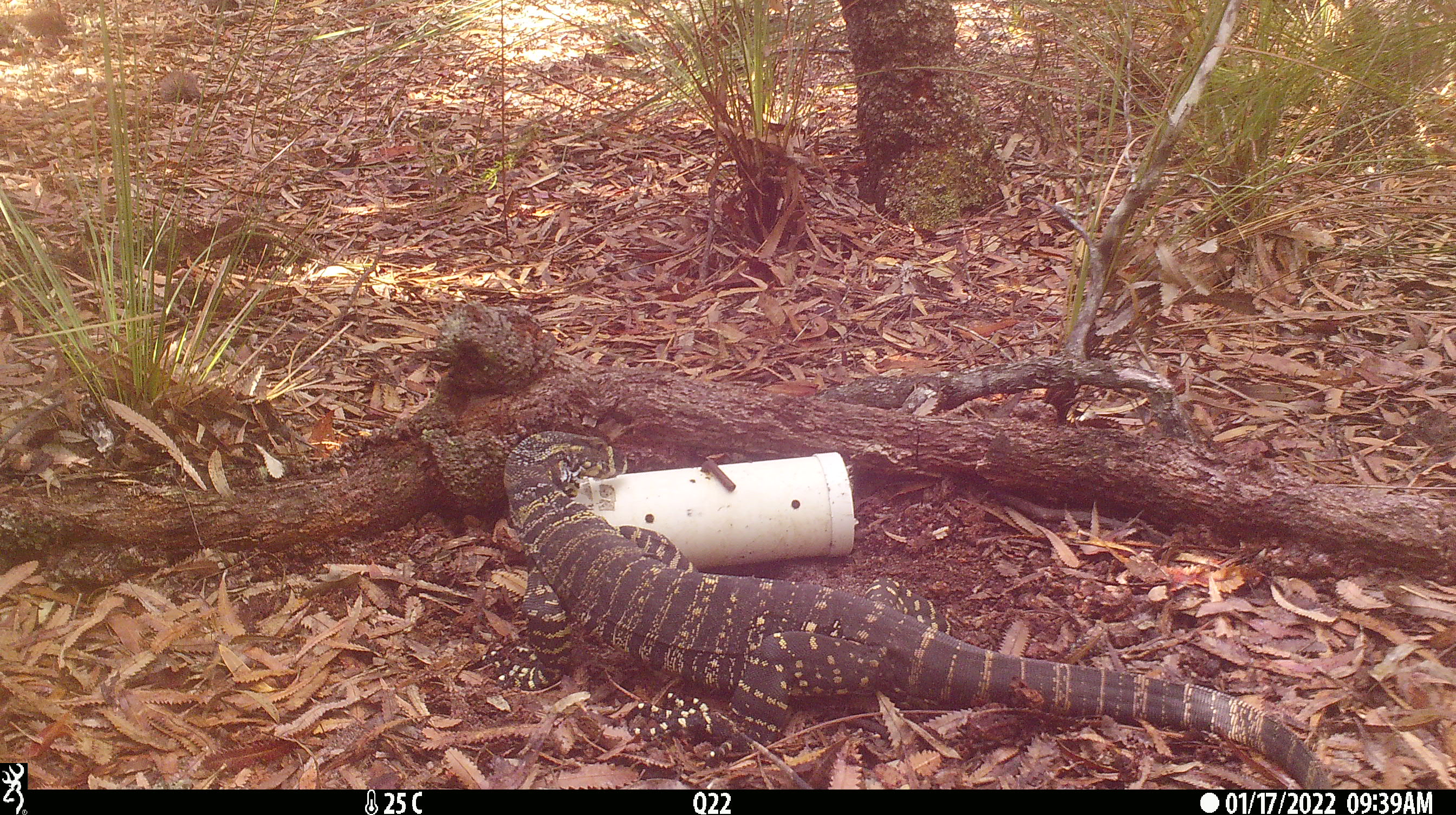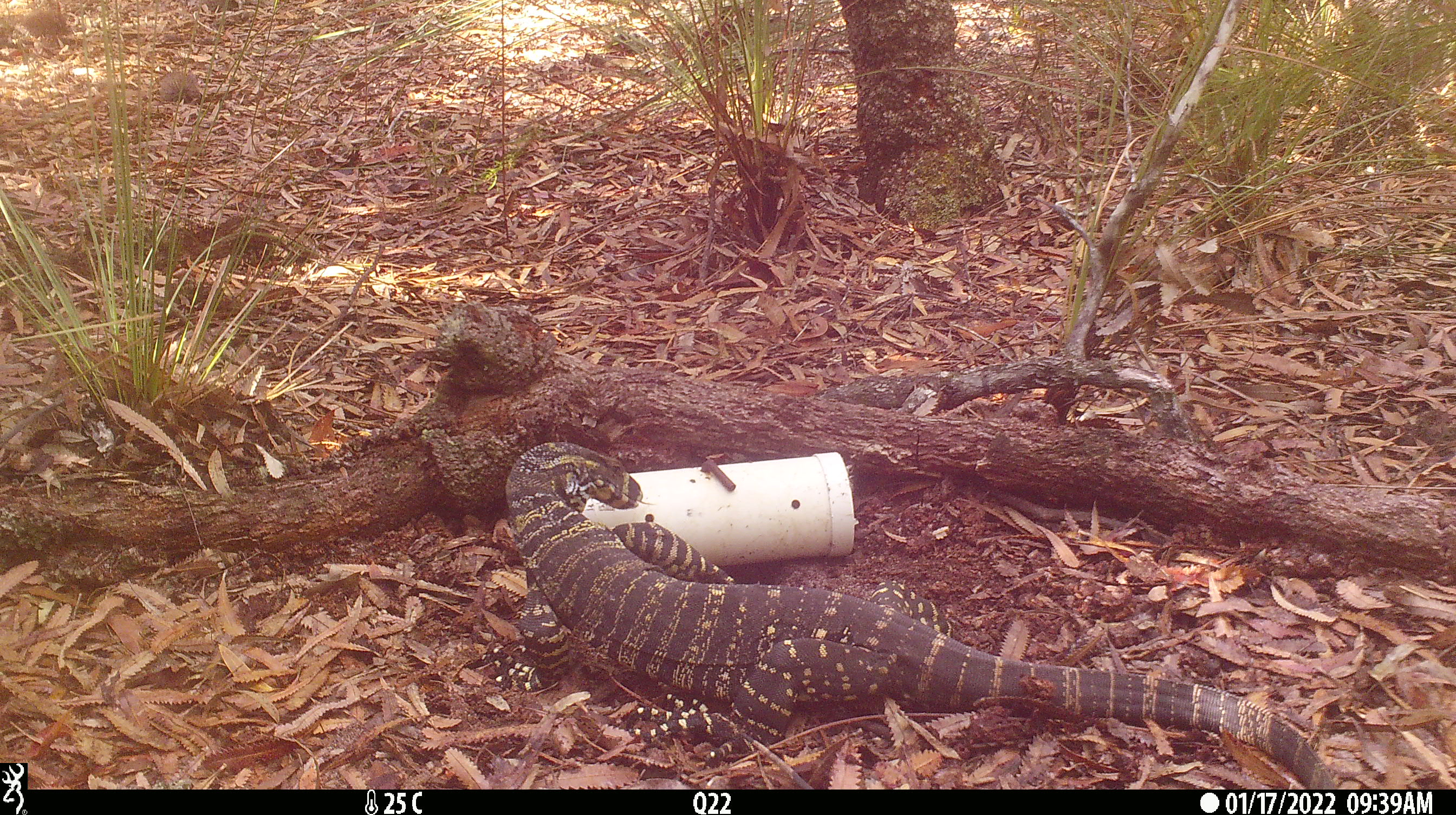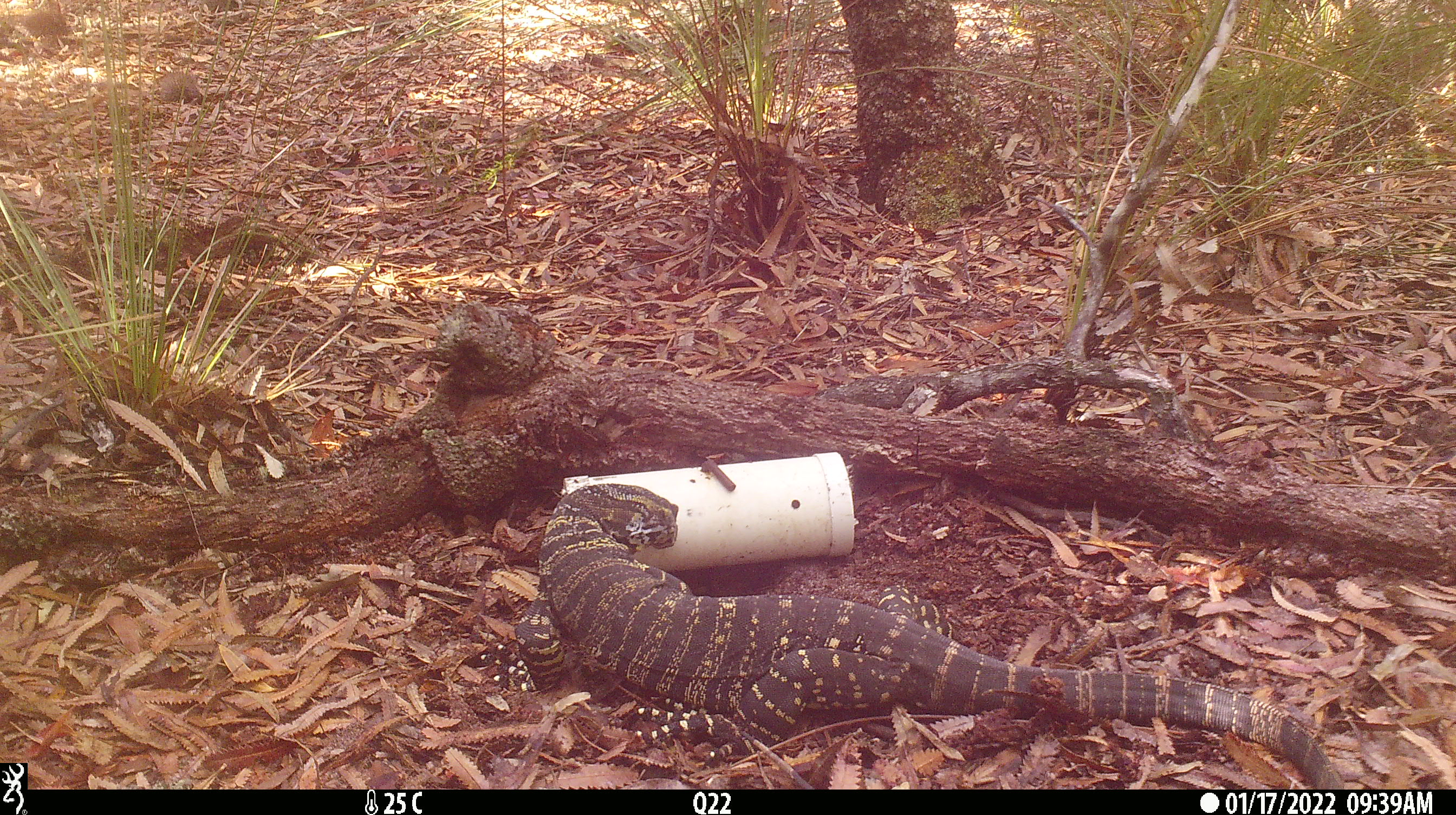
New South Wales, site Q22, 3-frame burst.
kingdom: Animalia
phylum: Chordata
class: Reptilia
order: Squamata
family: Varanidae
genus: Varanus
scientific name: Varanus varius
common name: lace monitor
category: goanna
Goanna (lace monitor) (Varanus varius).